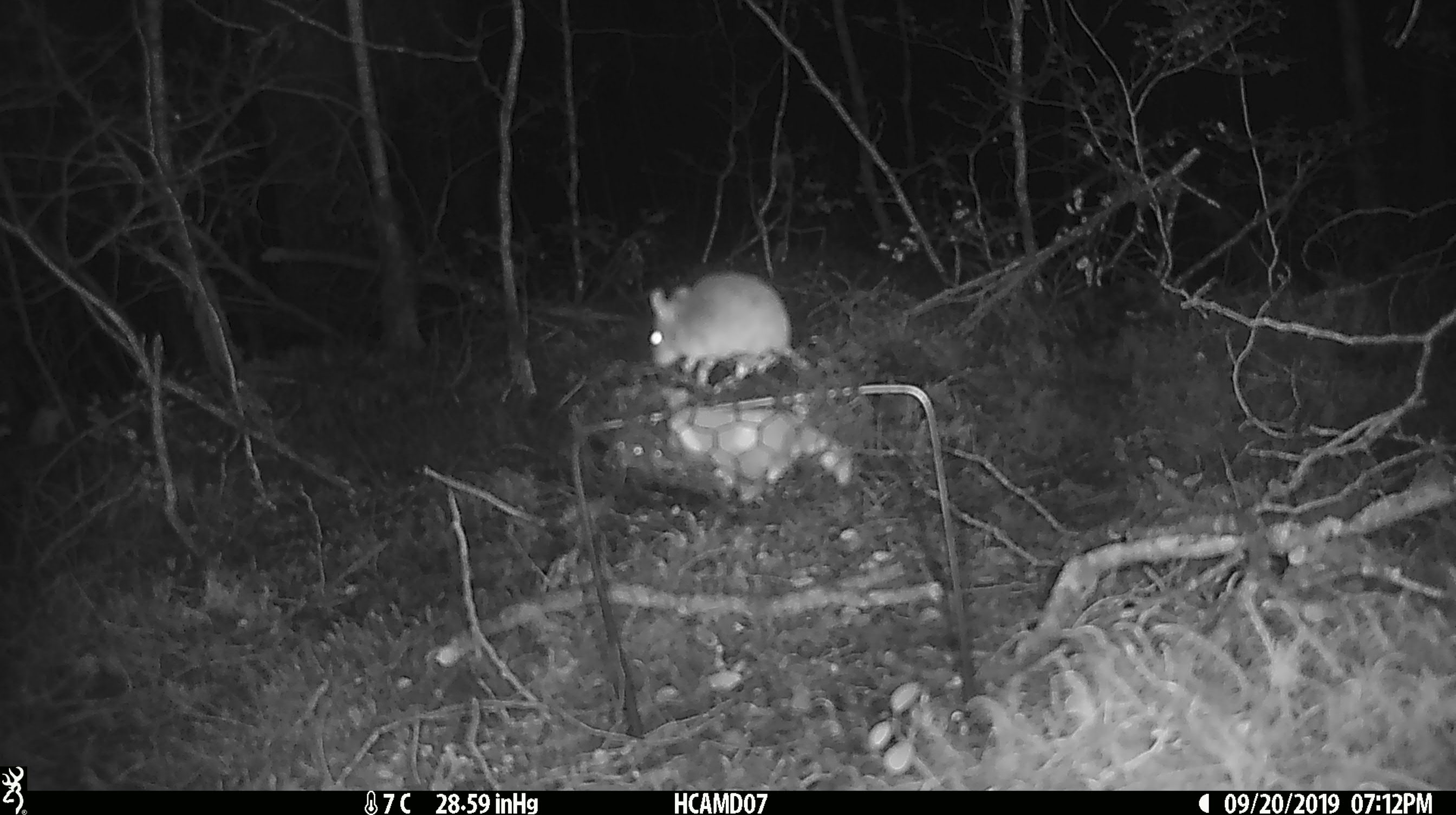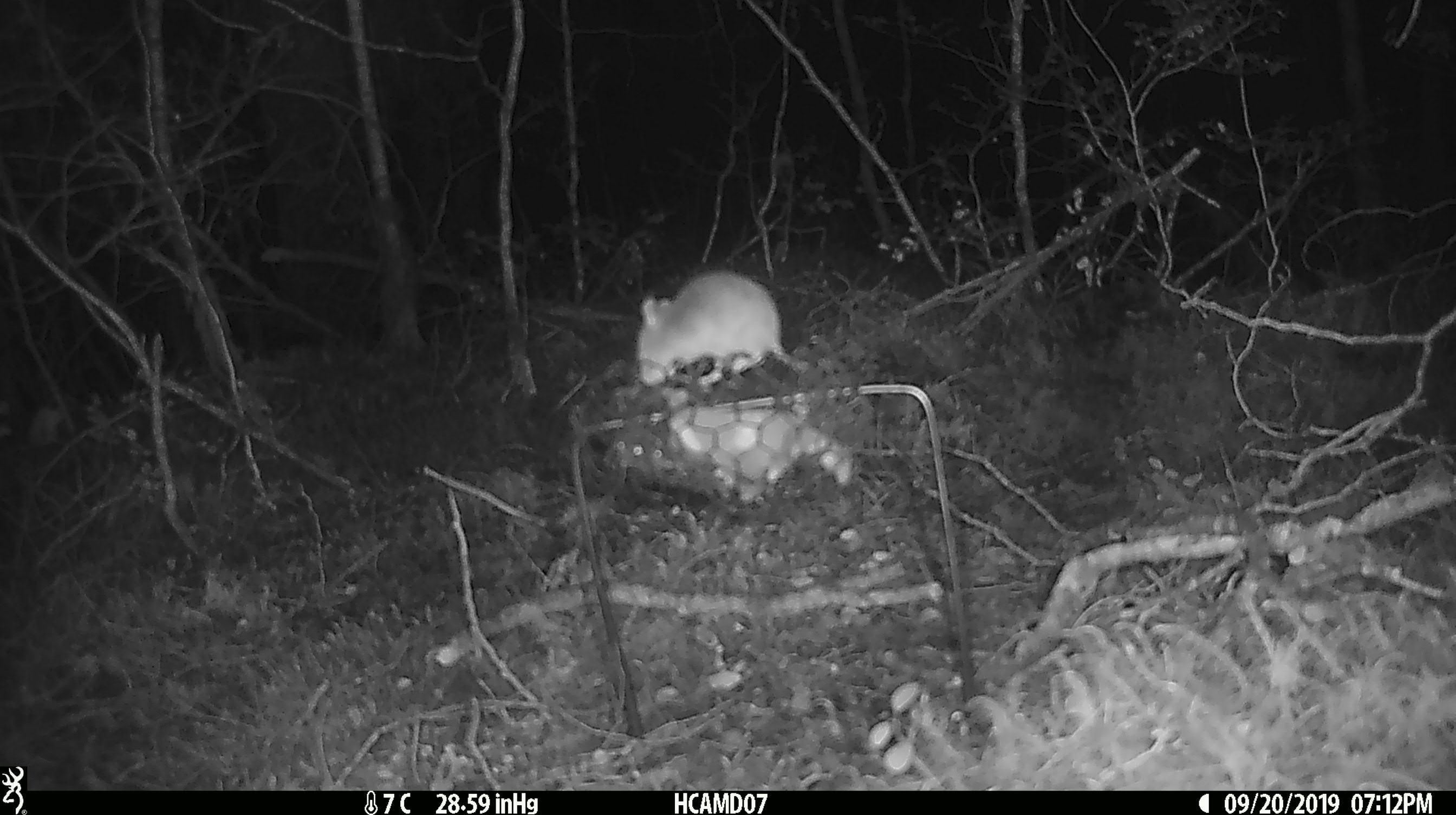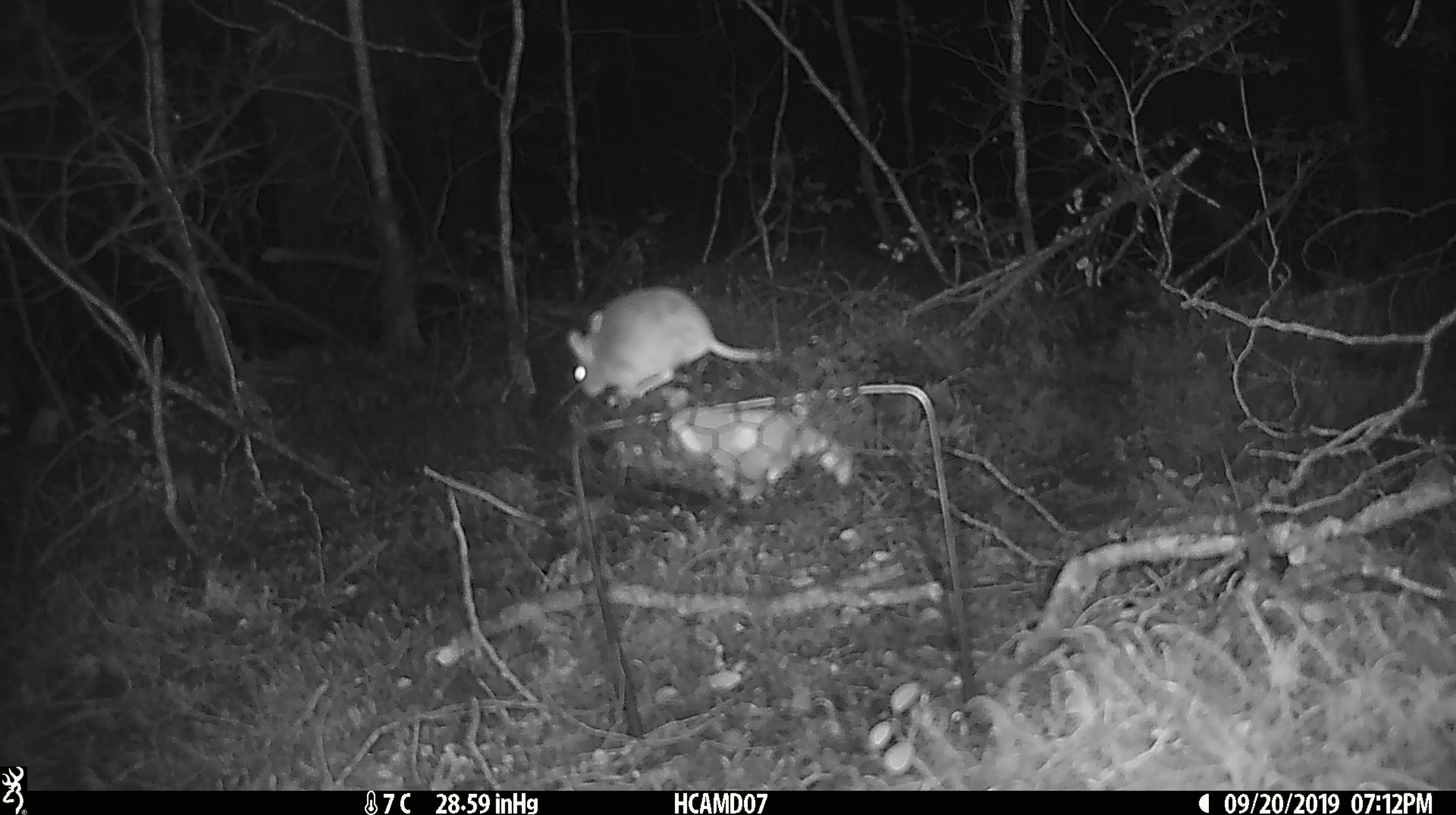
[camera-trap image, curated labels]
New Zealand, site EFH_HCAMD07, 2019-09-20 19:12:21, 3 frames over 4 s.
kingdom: Animalia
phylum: Chordata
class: Mammalia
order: Rodentia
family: Muridae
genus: Mus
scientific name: Mus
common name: mouse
Mouse (Mus).